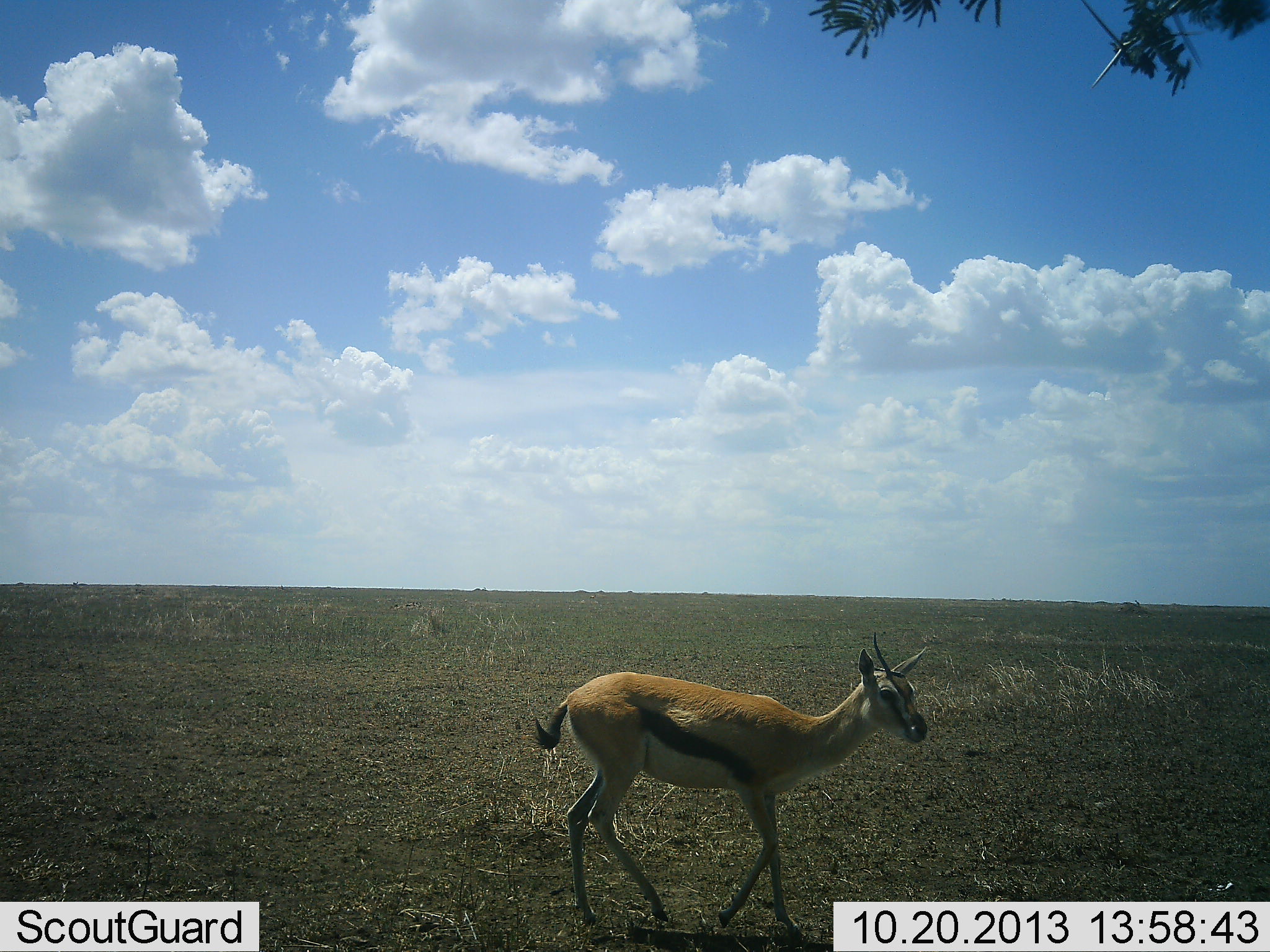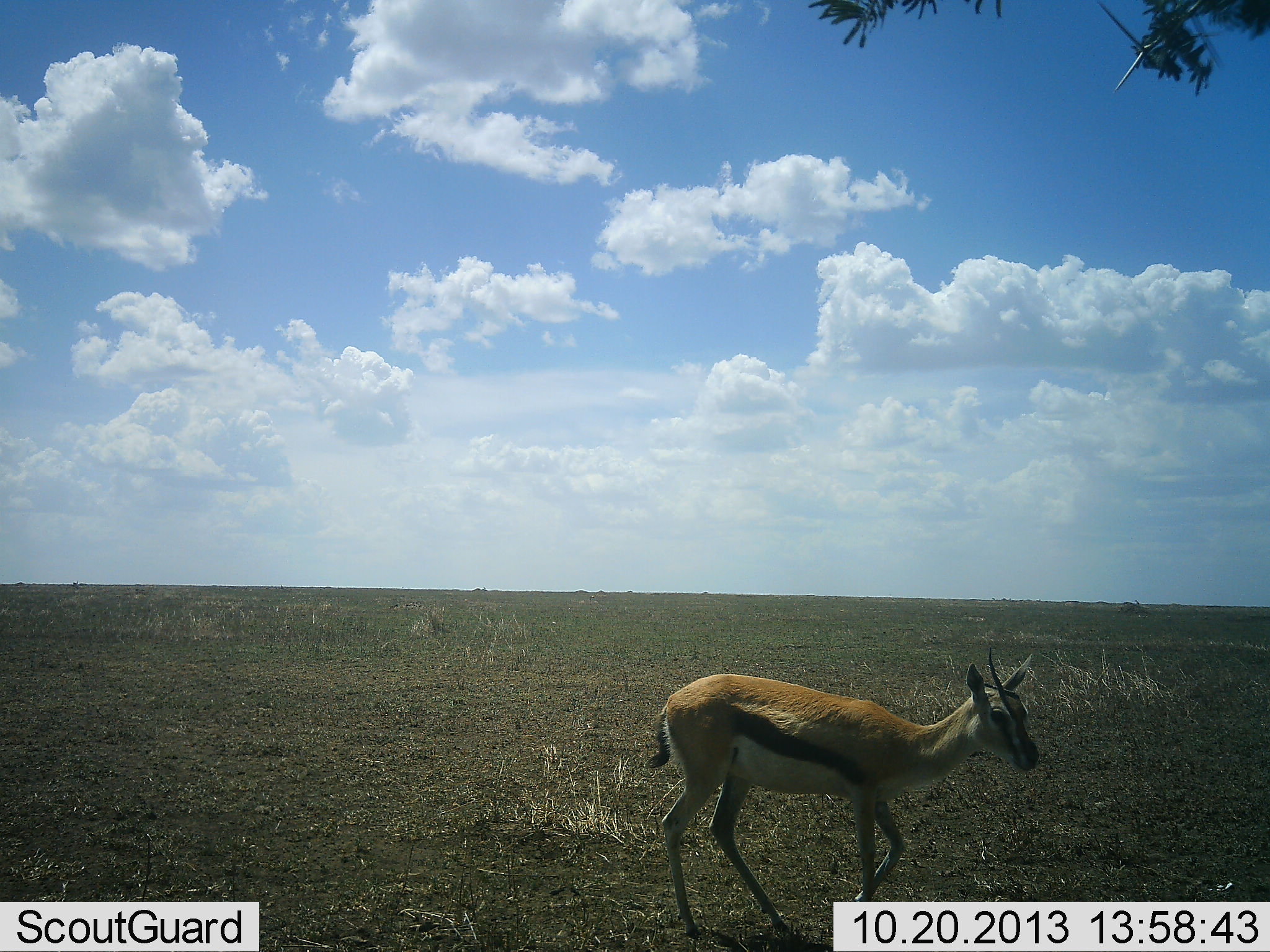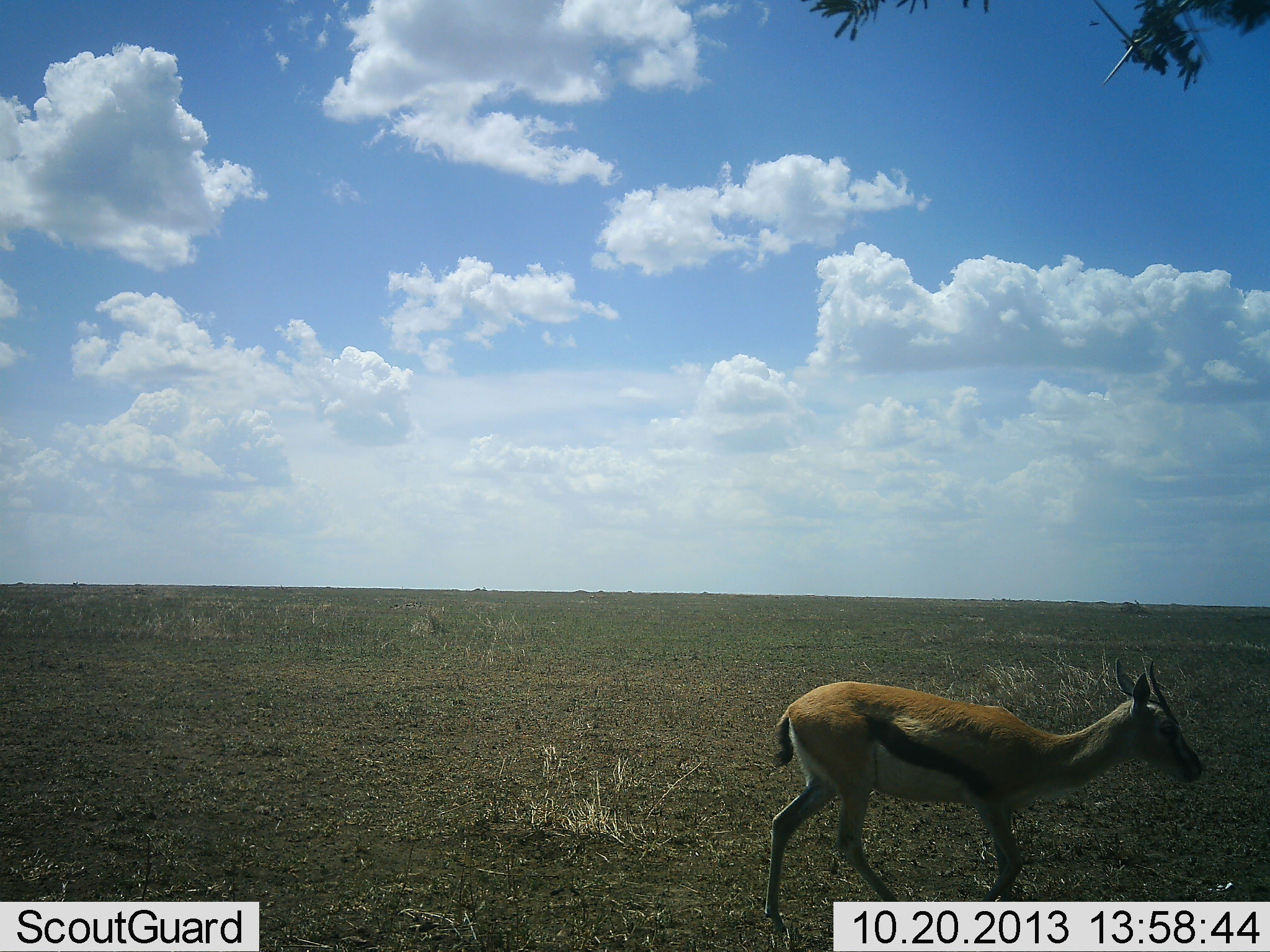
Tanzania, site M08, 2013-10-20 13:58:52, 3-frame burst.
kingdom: Animalia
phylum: Chordata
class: Mammalia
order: Artiodactyla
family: Bovidae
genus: Eudorcas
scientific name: Eudorcas thomsonii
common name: thomson's gazelle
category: gazellethomsons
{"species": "gazellethomsons (thomson's gazelle) (Eudorcas thomsonii)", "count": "1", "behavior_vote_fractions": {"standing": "0%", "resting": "0%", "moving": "100%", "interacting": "0%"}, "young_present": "0%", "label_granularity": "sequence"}